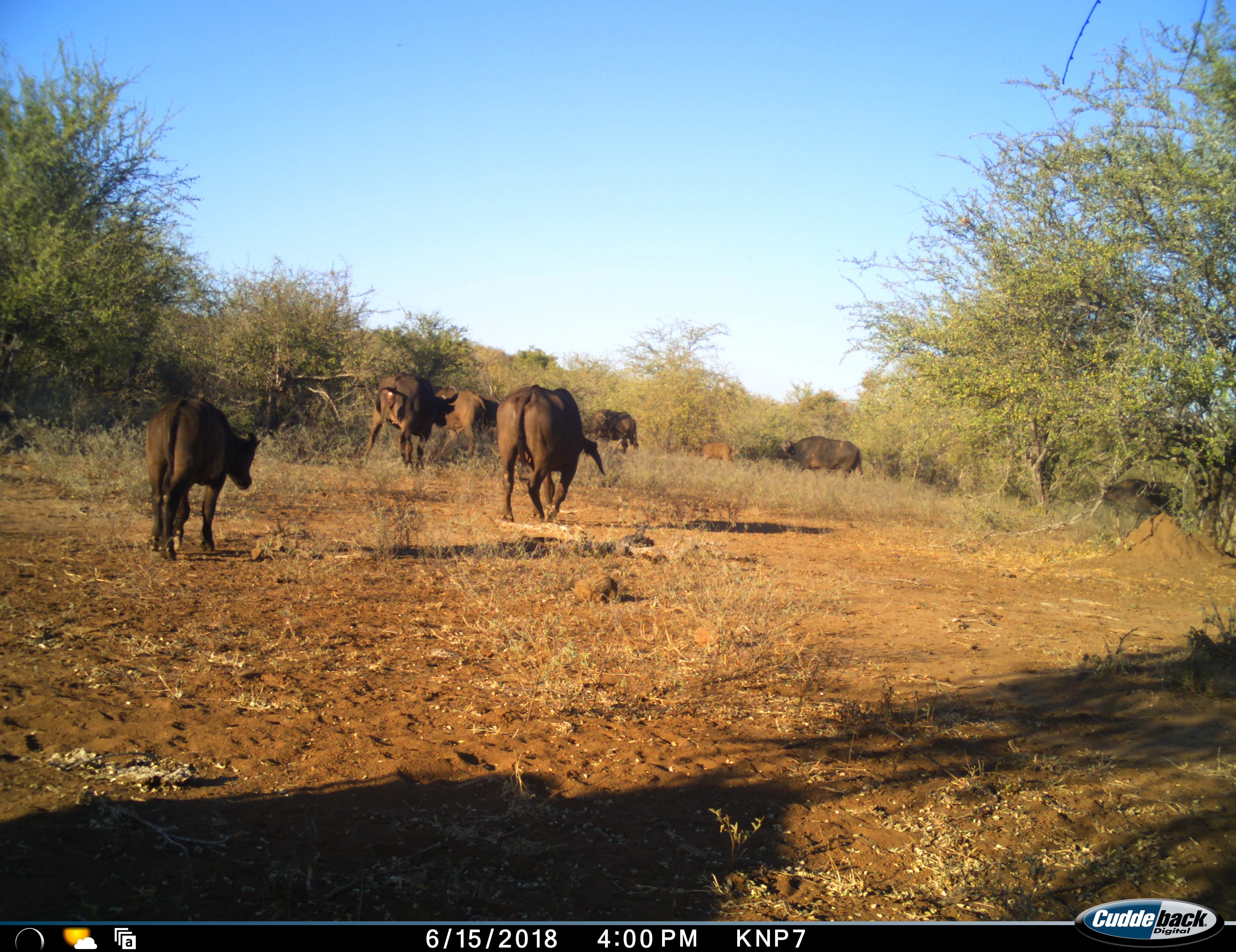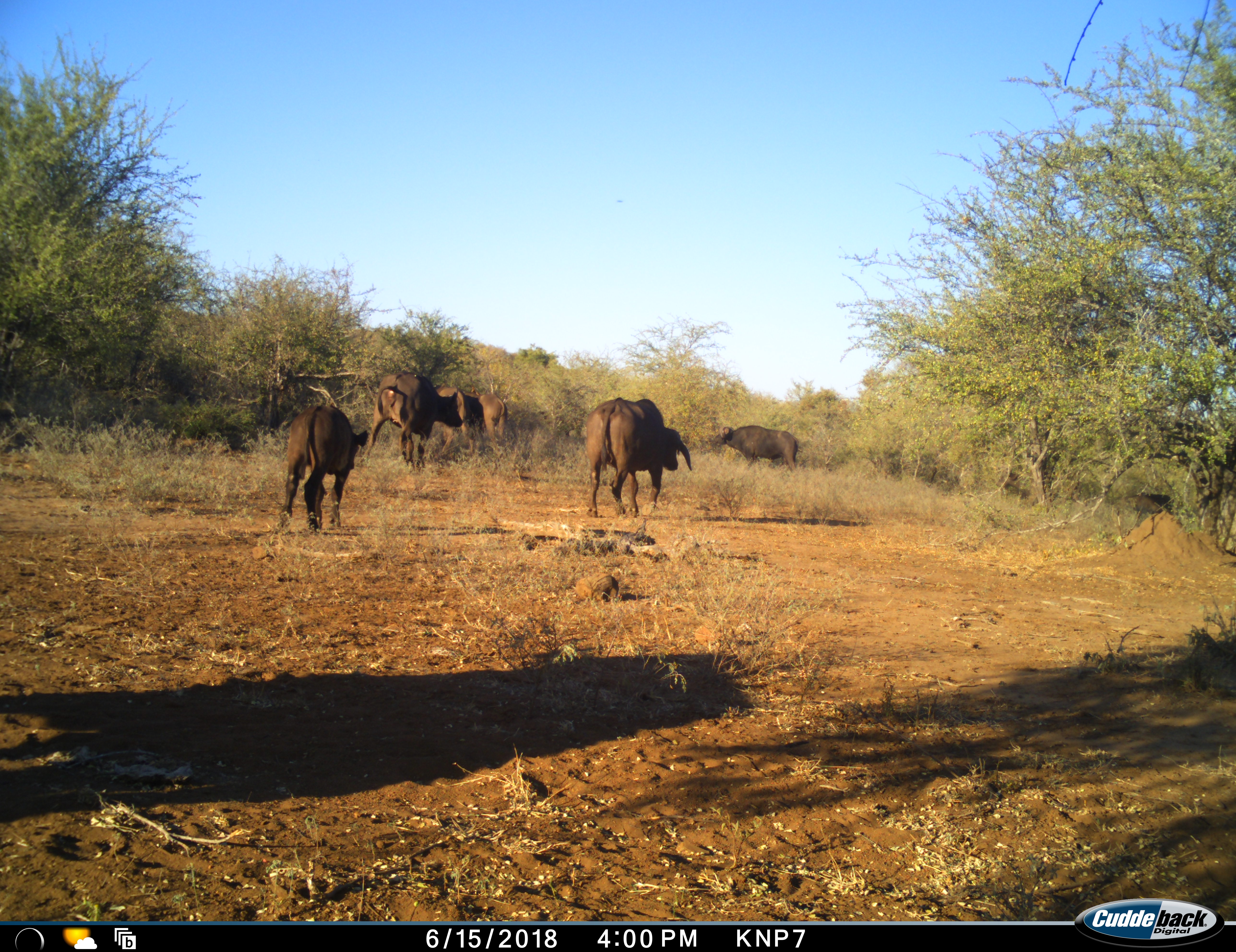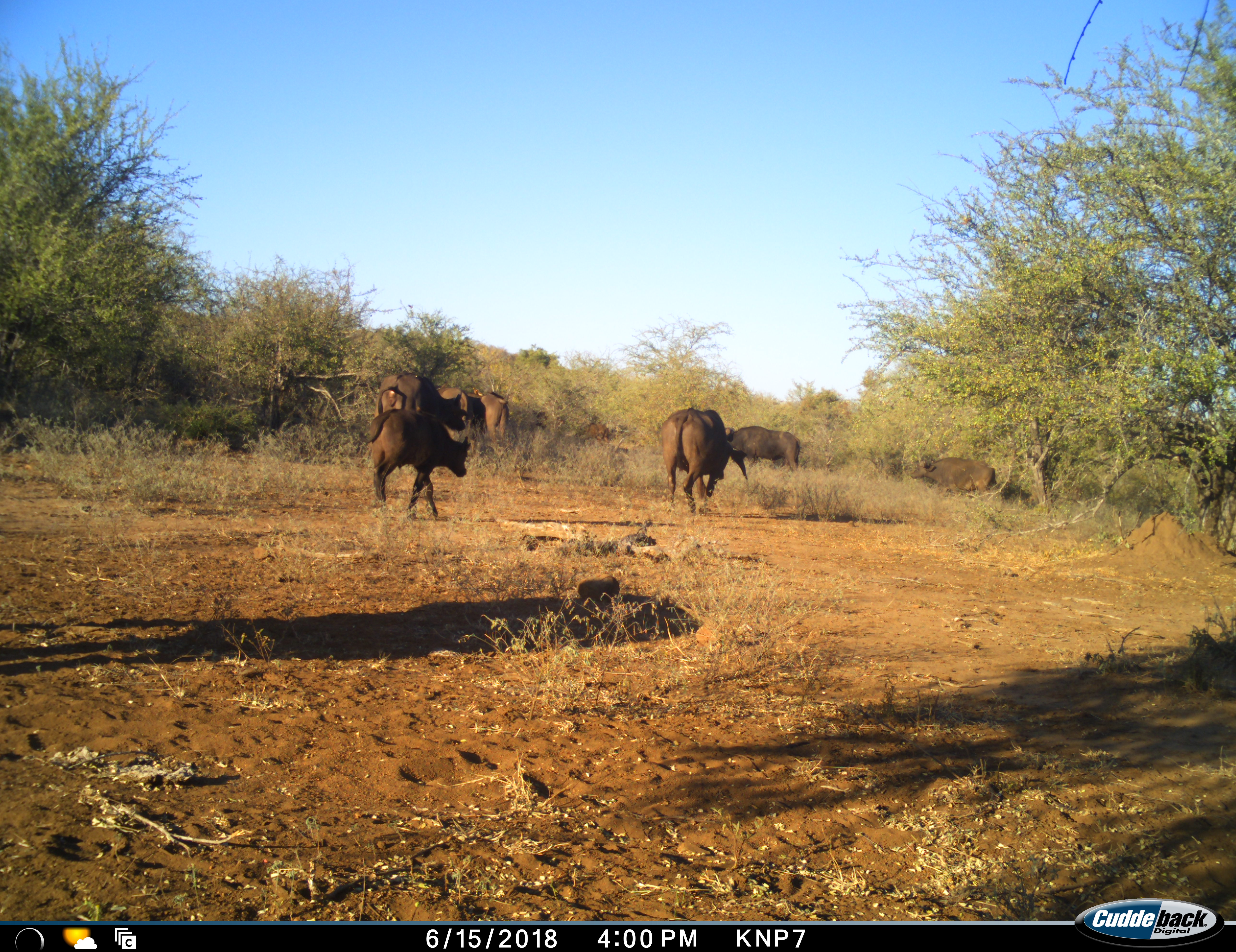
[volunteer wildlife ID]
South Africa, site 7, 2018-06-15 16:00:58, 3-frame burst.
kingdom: Animalia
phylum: Chordata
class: Mammalia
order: Artiodactyla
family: Bovidae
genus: Syncerus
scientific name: Syncerus caffer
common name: cape buffalo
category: buffalo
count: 9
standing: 20%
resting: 0%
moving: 100%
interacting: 0%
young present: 60%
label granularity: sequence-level